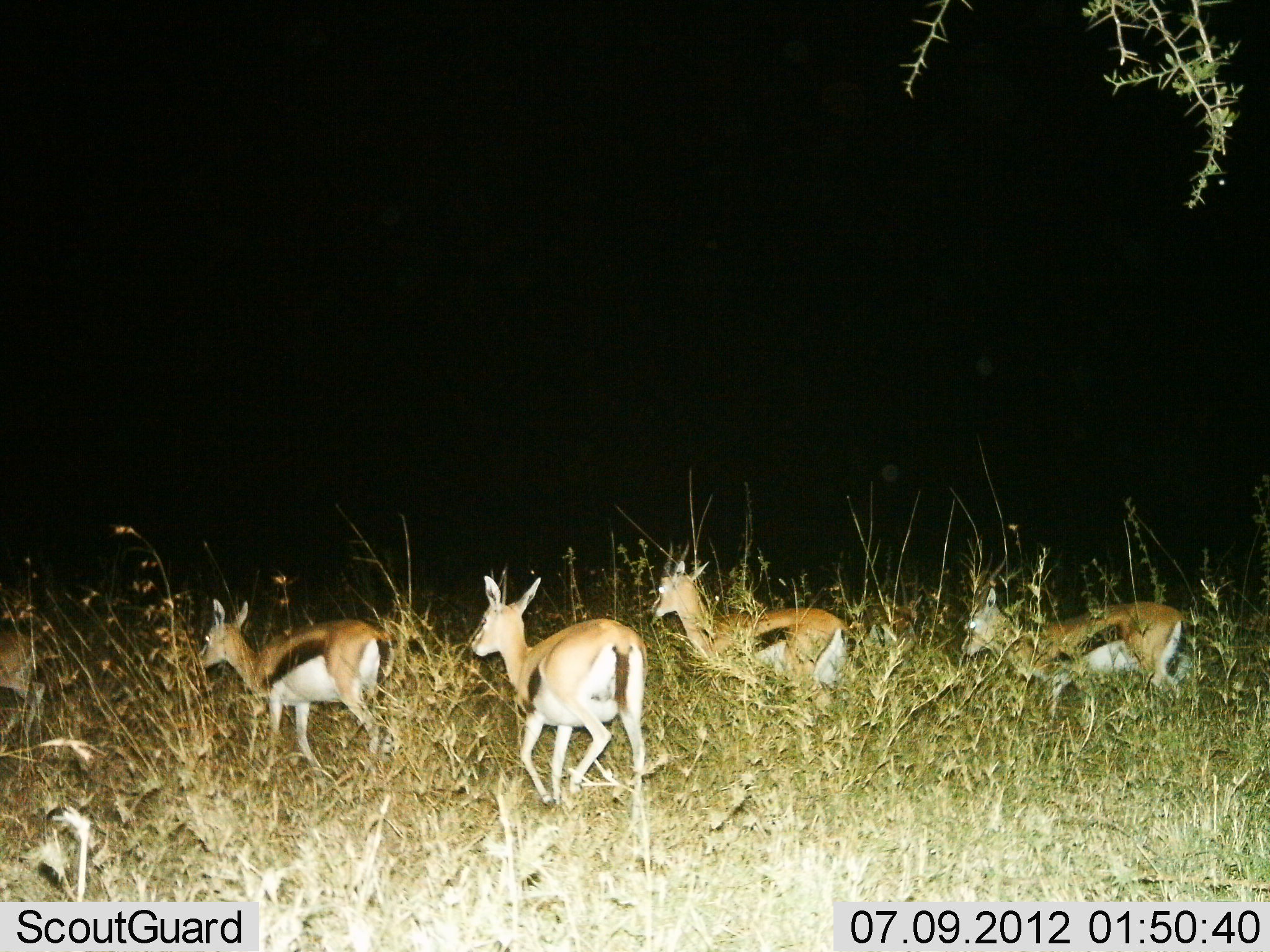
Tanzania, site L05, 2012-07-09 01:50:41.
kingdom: Animalia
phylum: Chordata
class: Mammalia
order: Artiodactyla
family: Bovidae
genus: Eudorcas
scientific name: Eudorcas thomsonii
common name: thomson's gazelle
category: gazellethomsons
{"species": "gazellethomsons (thomson's gazelle) (Eudorcas thomsonii)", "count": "5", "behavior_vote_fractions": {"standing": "0%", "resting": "0%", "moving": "100%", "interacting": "0%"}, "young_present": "0%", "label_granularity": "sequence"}